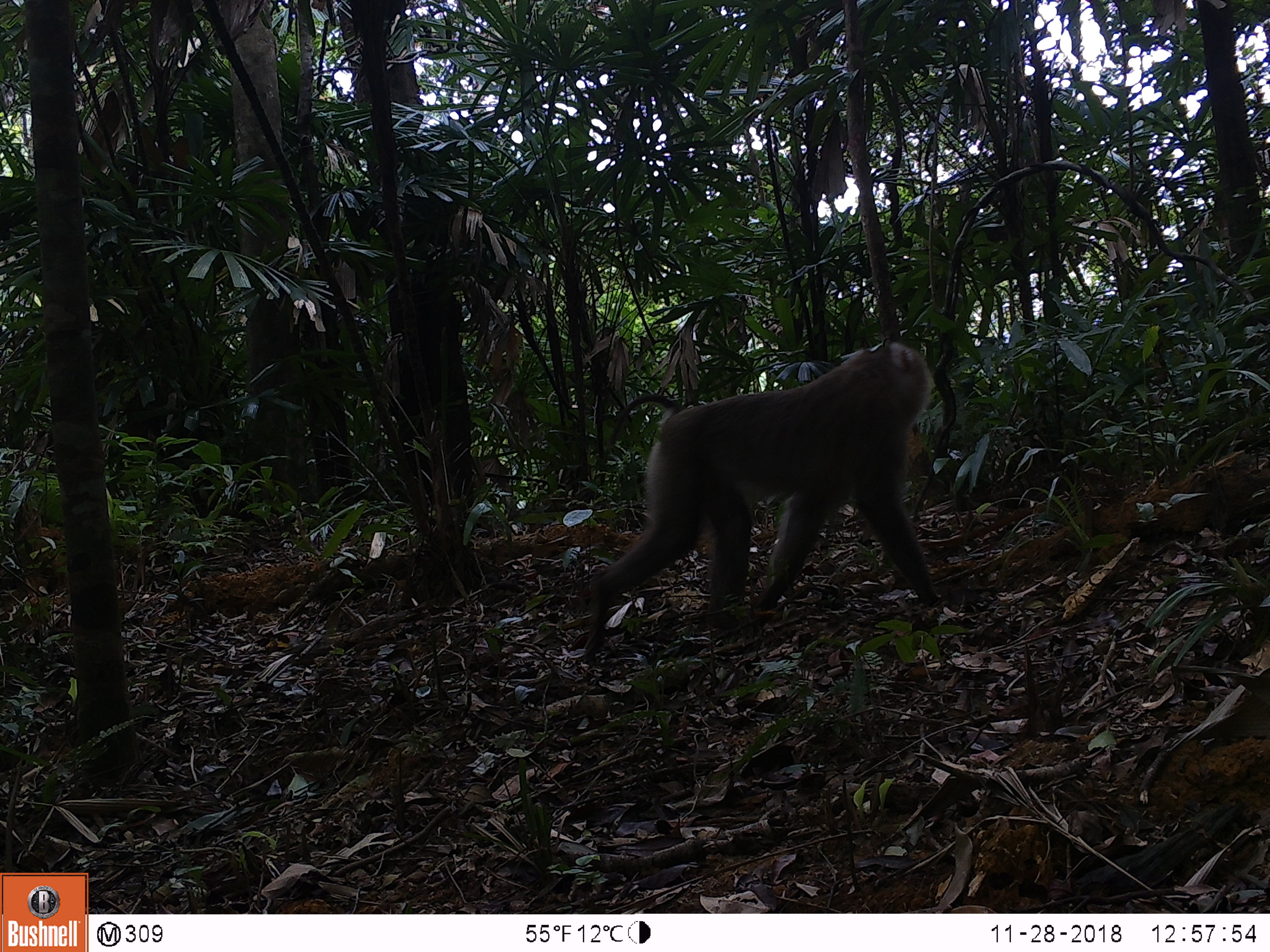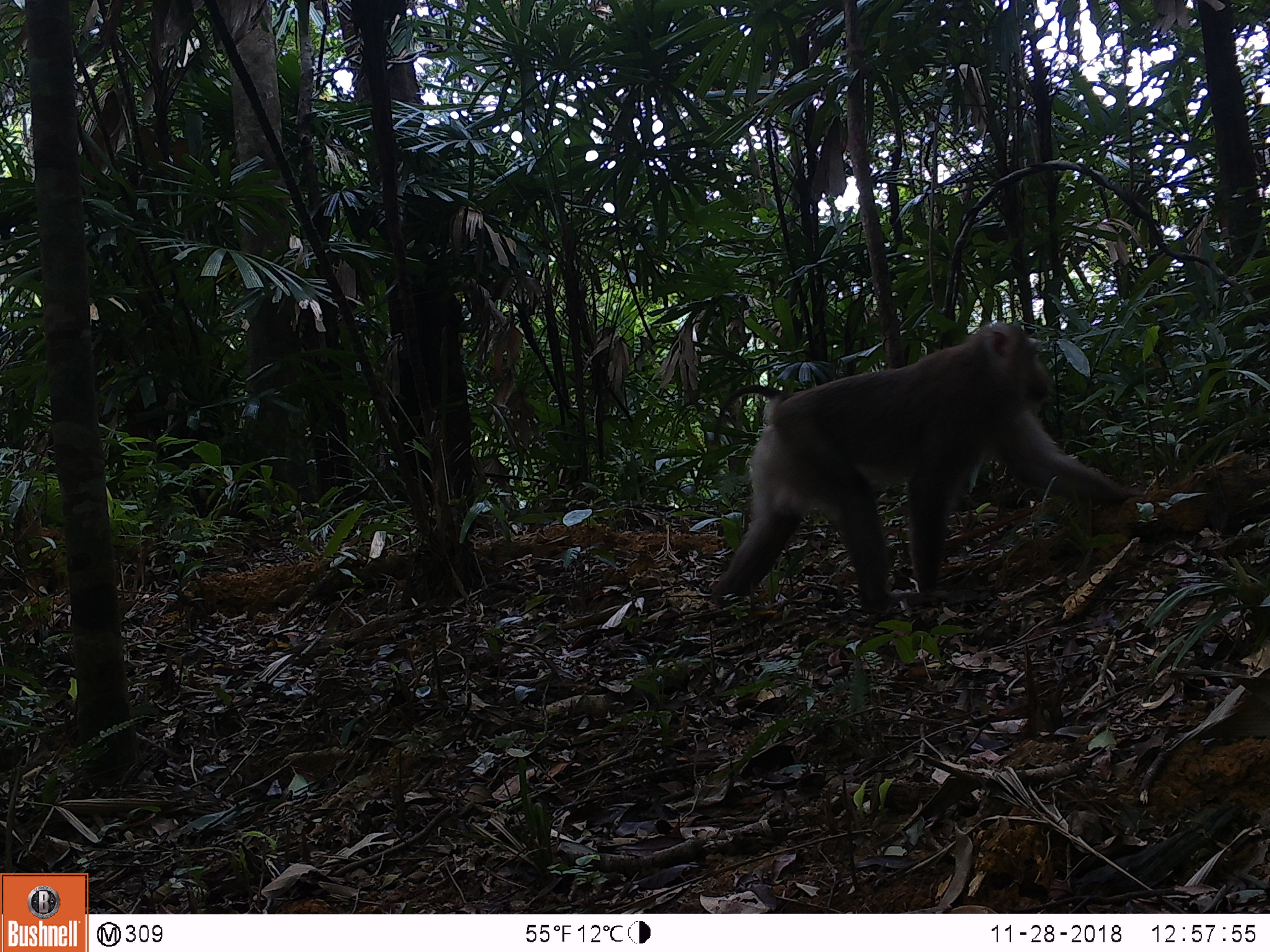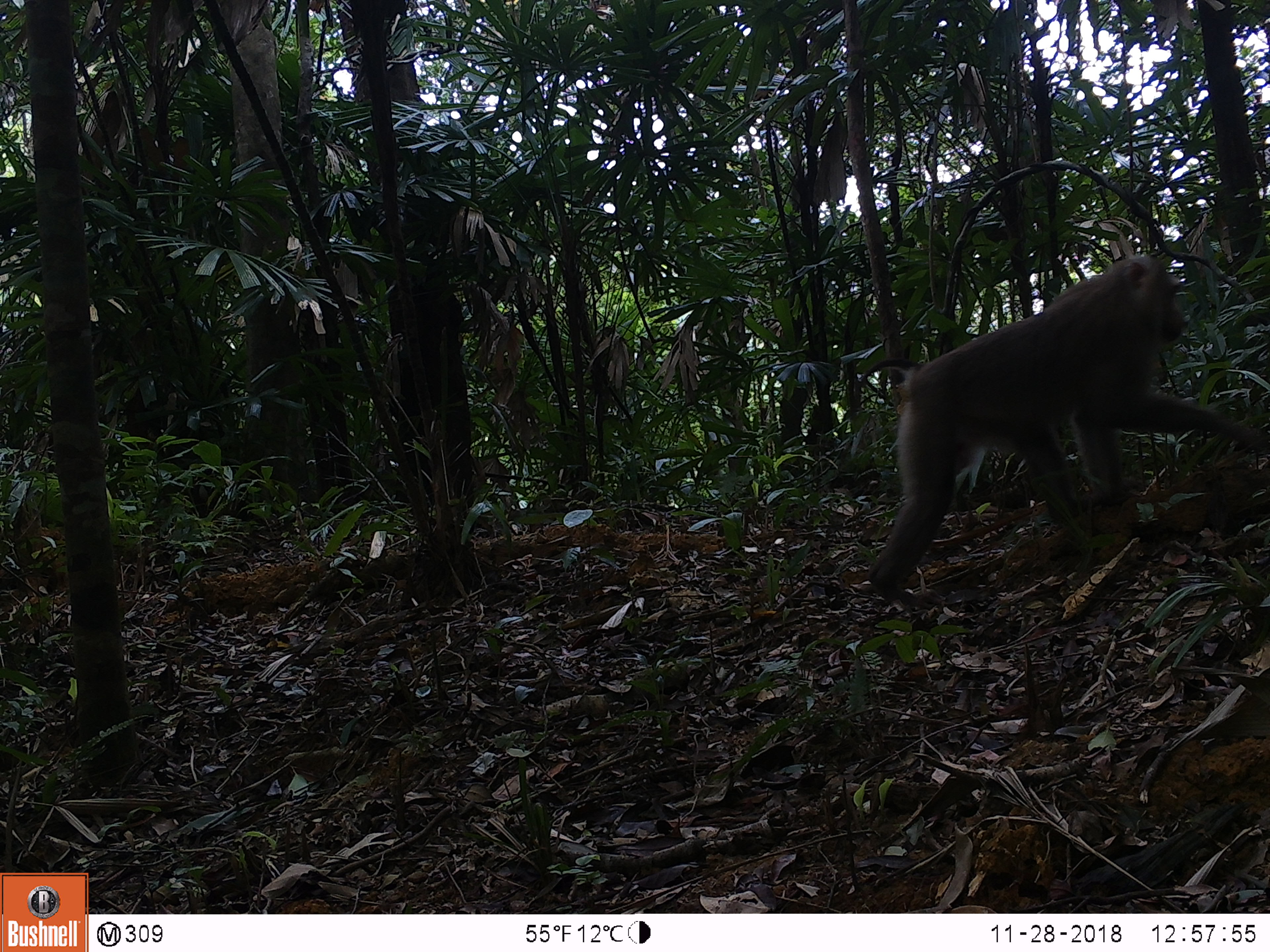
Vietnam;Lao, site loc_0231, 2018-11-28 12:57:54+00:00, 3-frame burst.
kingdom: Animalia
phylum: Chordata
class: Mammalia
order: Primates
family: Cercopithecidae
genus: Macaca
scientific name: Macaca nemestrina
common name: pig-tailed macaque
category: pig tailed macaque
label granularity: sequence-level